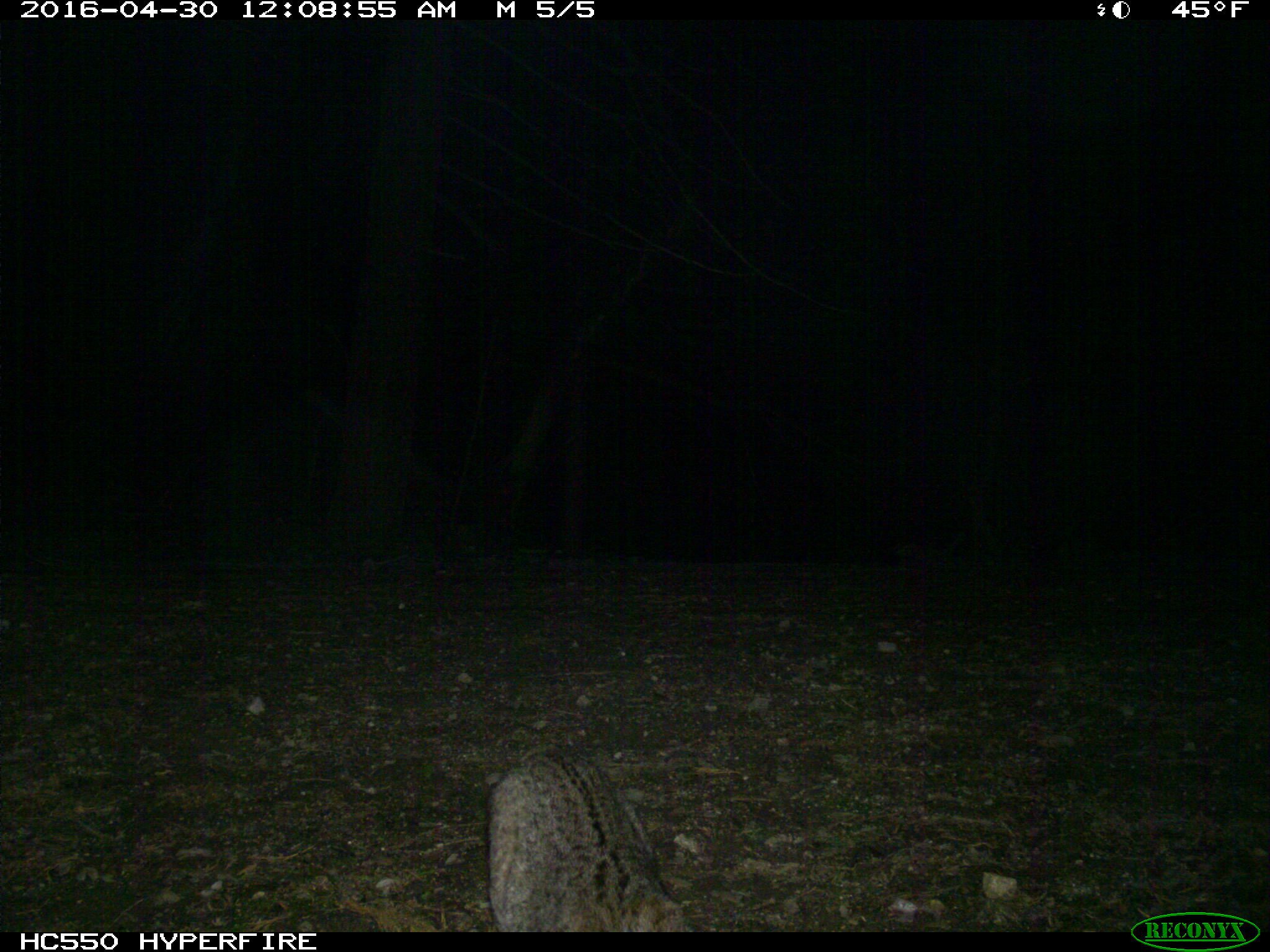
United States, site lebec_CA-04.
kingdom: Animalia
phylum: Chordata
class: Mammalia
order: Carnivora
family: Felidae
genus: Lynx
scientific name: Lynx rufus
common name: bobcat